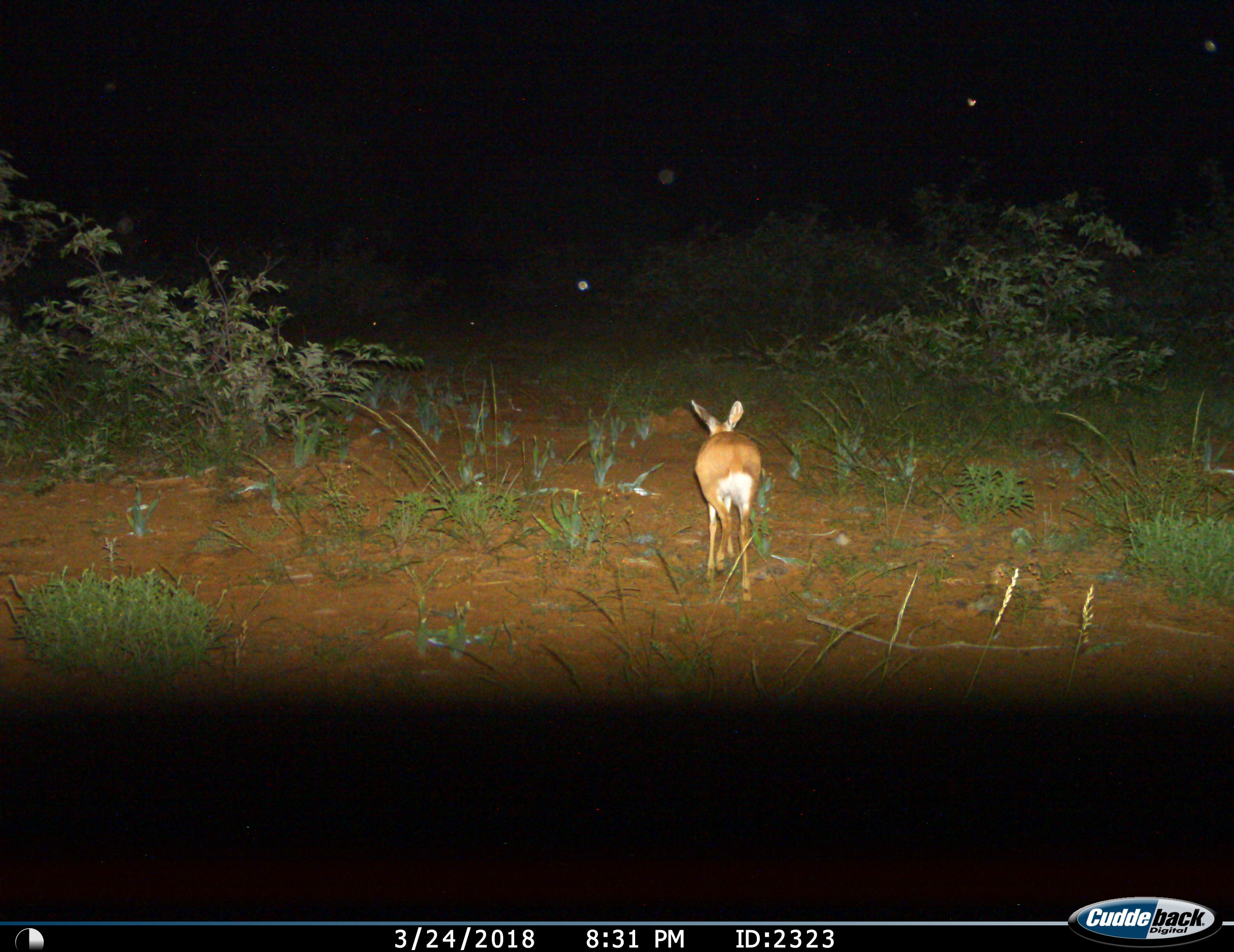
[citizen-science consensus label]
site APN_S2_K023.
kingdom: Animalia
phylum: Chordata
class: Mammalia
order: Artiodactyla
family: Bovidae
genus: Raphicerus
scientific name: Raphicerus campestris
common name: steenbok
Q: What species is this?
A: Steenbok (Raphicerus campestris).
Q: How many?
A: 1.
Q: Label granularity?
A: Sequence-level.